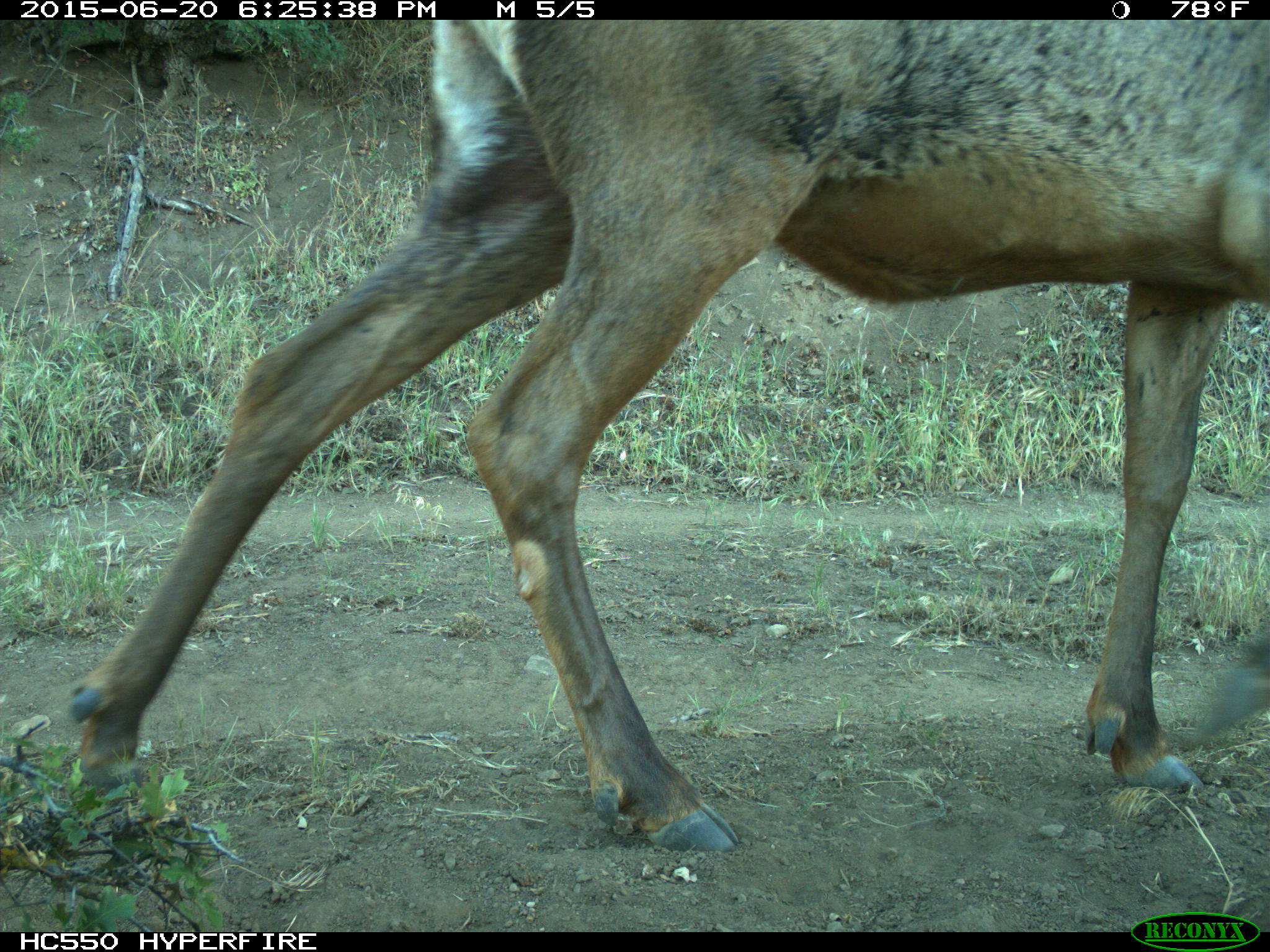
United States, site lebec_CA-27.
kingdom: Animalia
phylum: Chordata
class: Mammalia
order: Artiodactyla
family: Cervidae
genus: Cervus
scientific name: Cervus canadensis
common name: elk